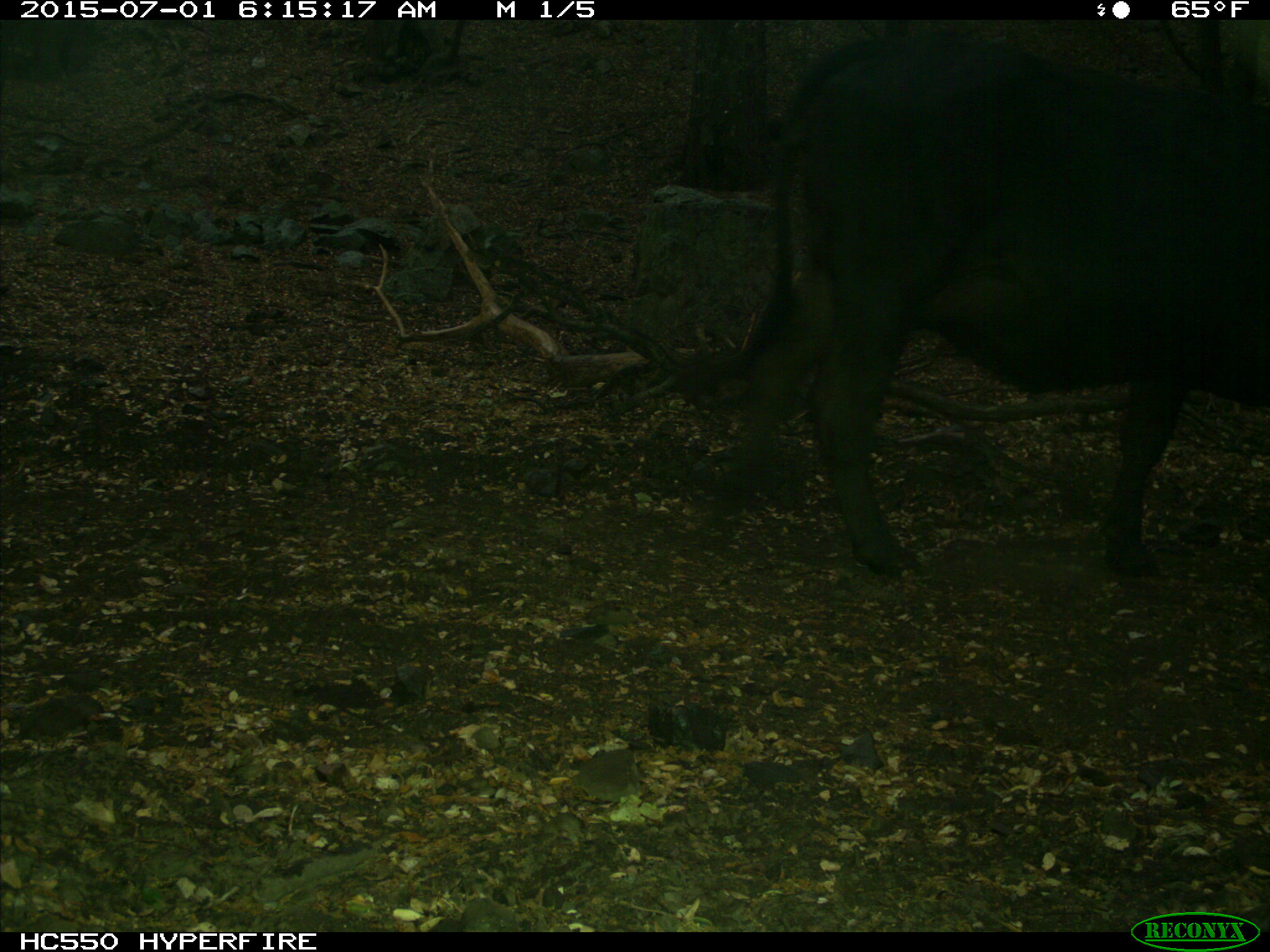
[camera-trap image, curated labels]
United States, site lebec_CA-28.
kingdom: Animalia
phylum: Chordata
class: Mammalia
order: Artiodactyla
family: Bovidae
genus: Bos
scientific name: Bos taurus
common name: domestic cow